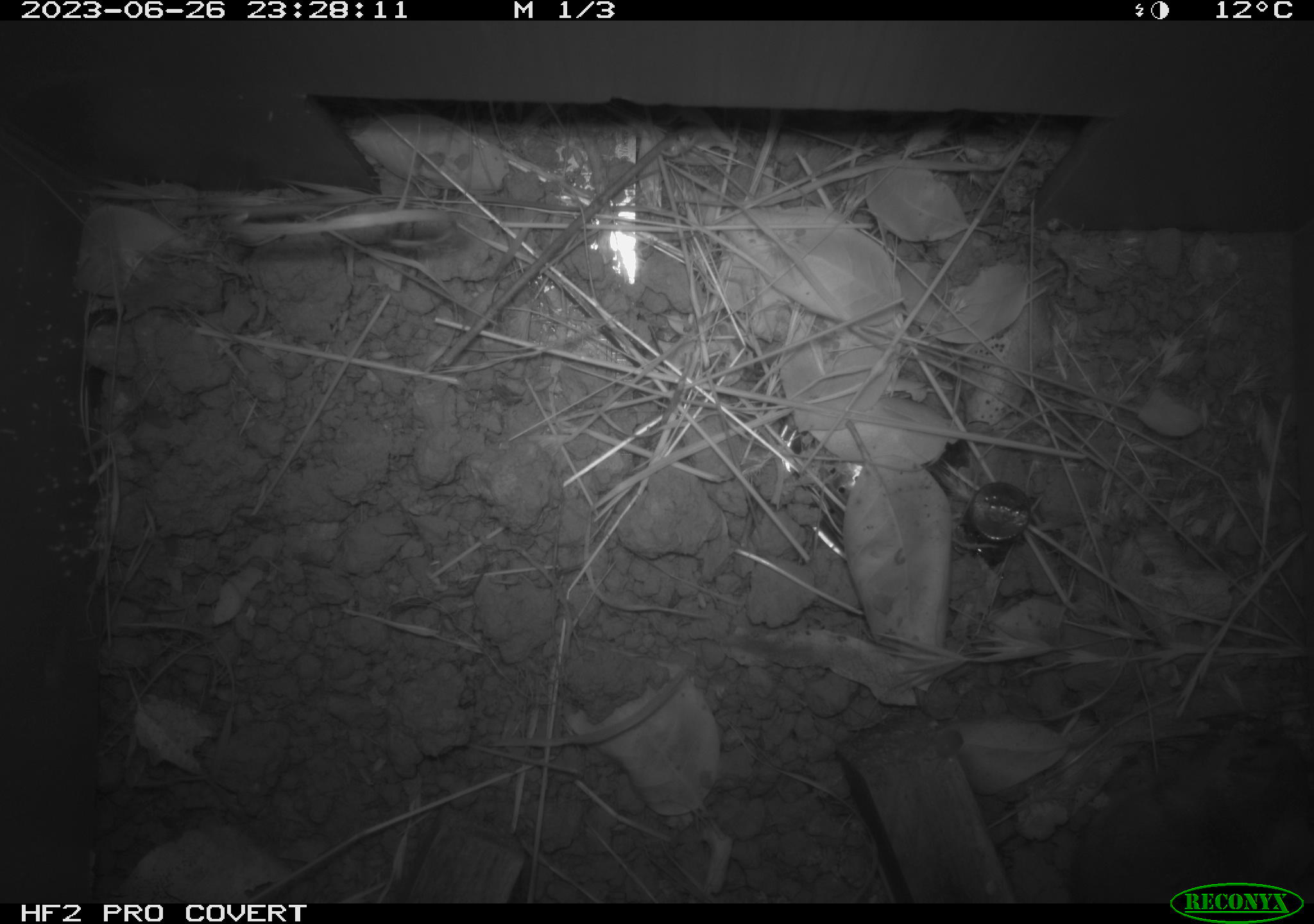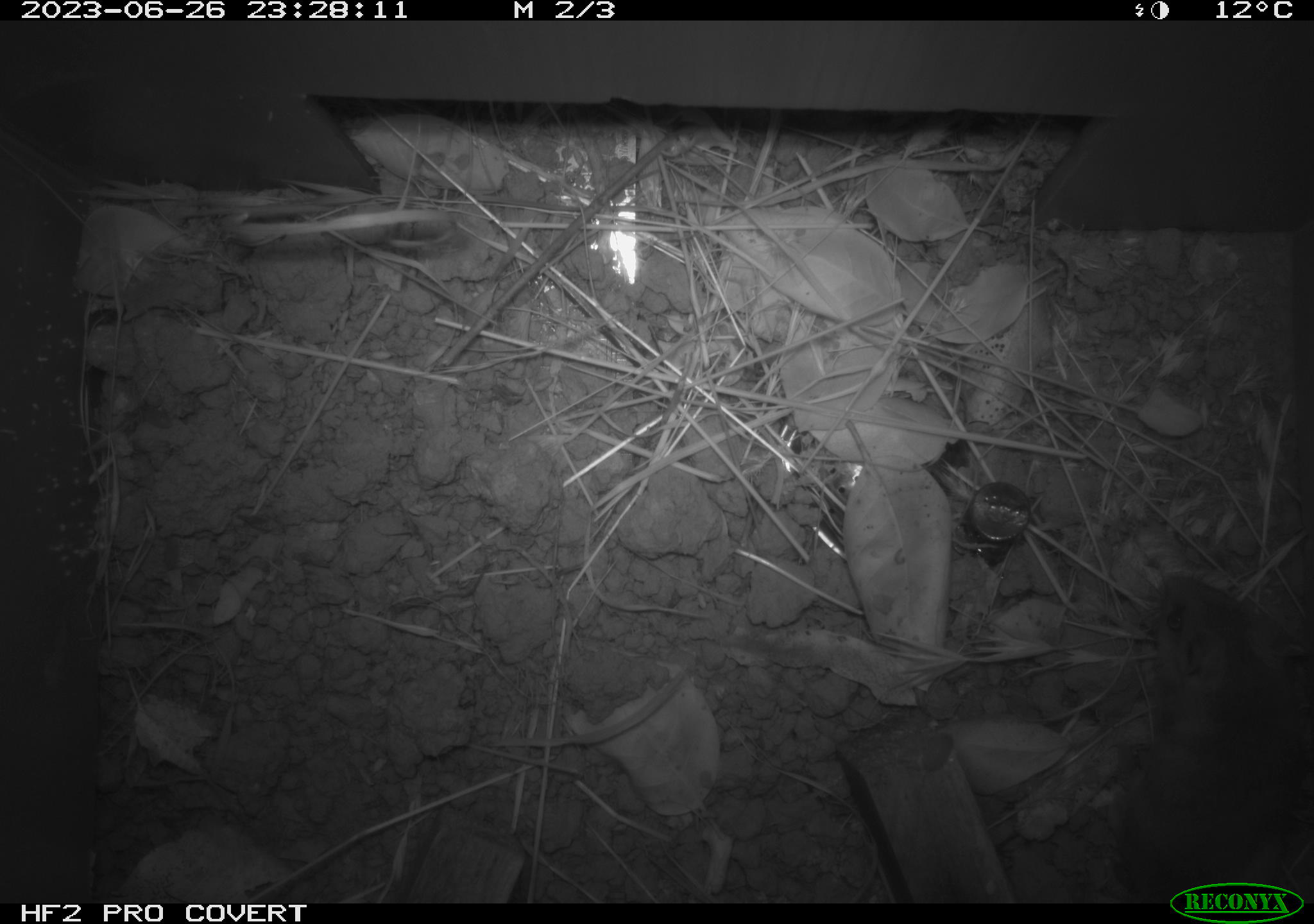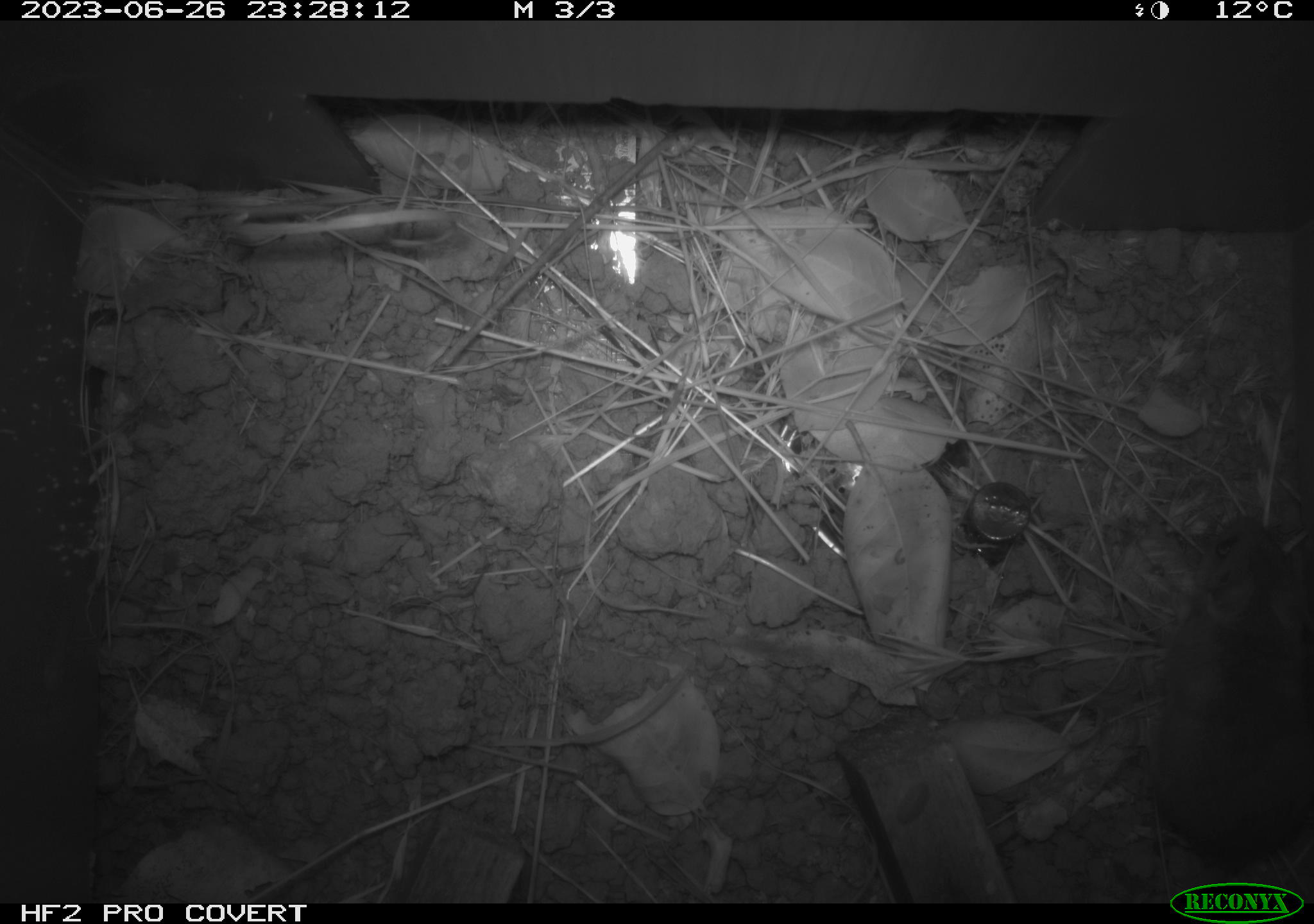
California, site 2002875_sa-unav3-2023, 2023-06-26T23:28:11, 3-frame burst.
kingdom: Animalia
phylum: Chordata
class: Mammalia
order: Rodentia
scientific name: Rodentia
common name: mouse species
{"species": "mouse species (Rodentia)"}